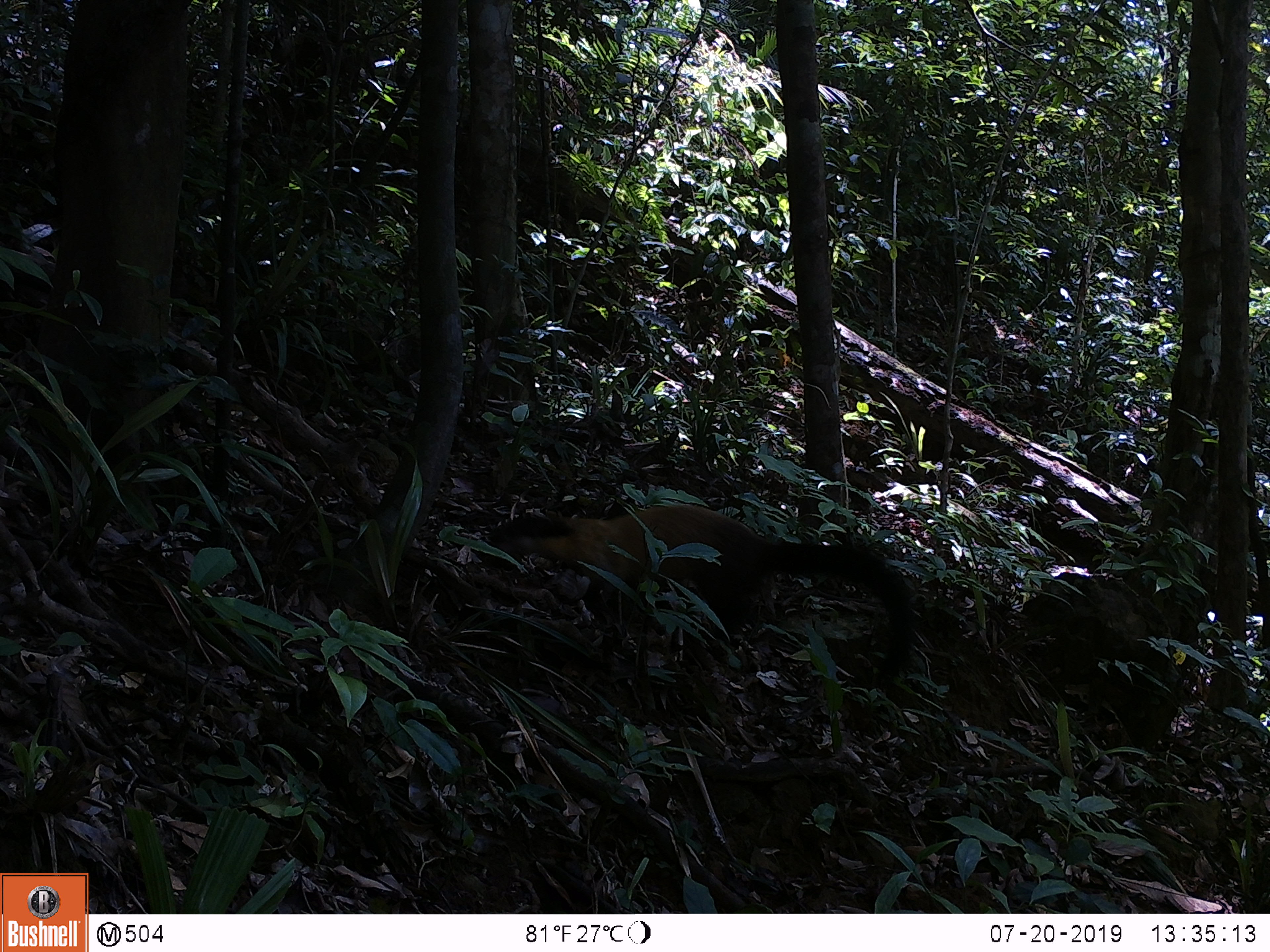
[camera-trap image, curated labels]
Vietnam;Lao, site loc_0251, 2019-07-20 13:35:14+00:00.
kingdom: Animalia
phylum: Chordata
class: Mammalia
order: Carnivora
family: Mustelidae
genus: Martes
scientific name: Martes flavigula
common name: yellow-throated marten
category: yellow throated marten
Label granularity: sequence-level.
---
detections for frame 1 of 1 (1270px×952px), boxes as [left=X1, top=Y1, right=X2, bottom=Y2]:
yellow throated marten: [left=472, top=503, right=914, bottom=699]